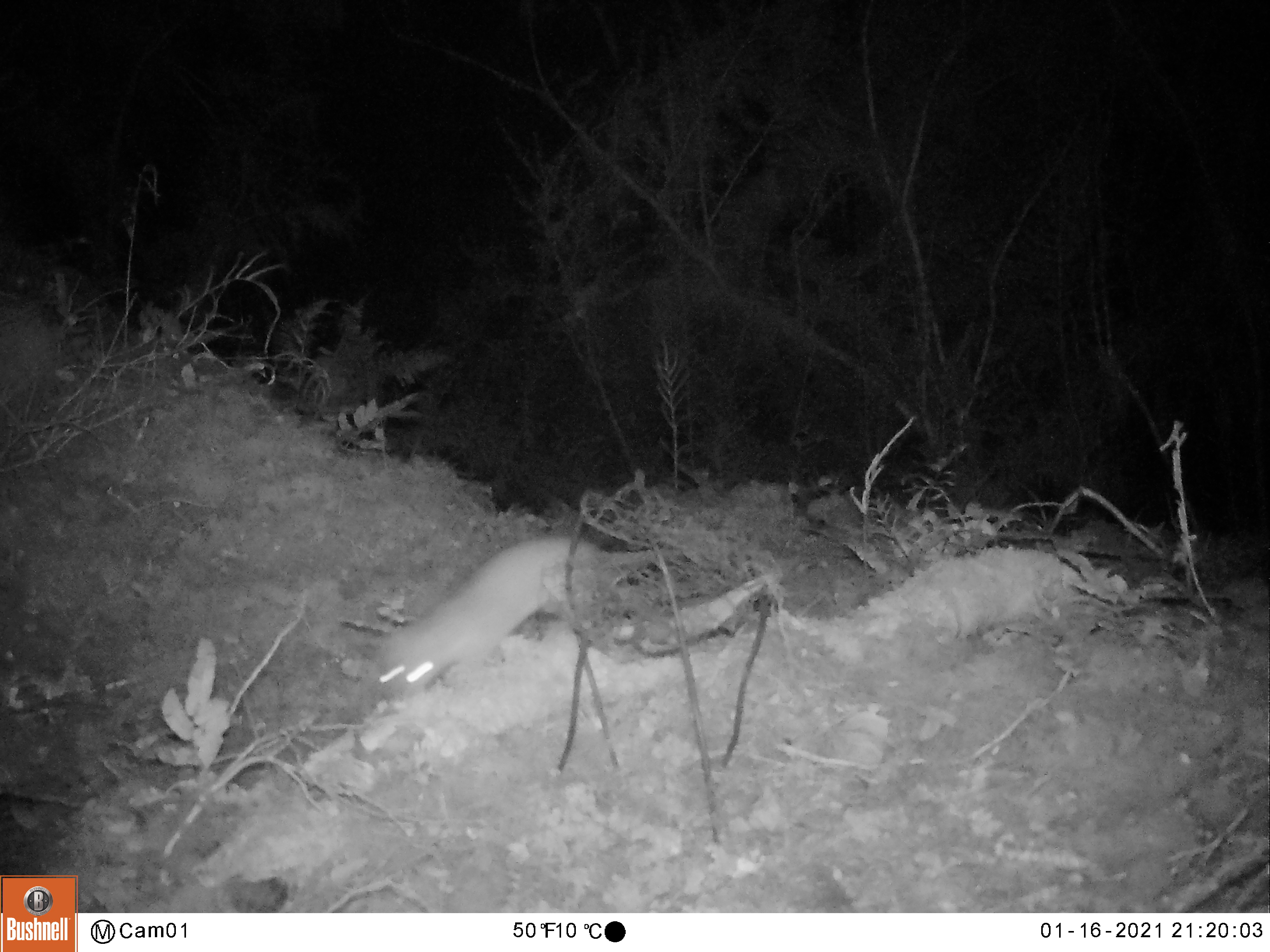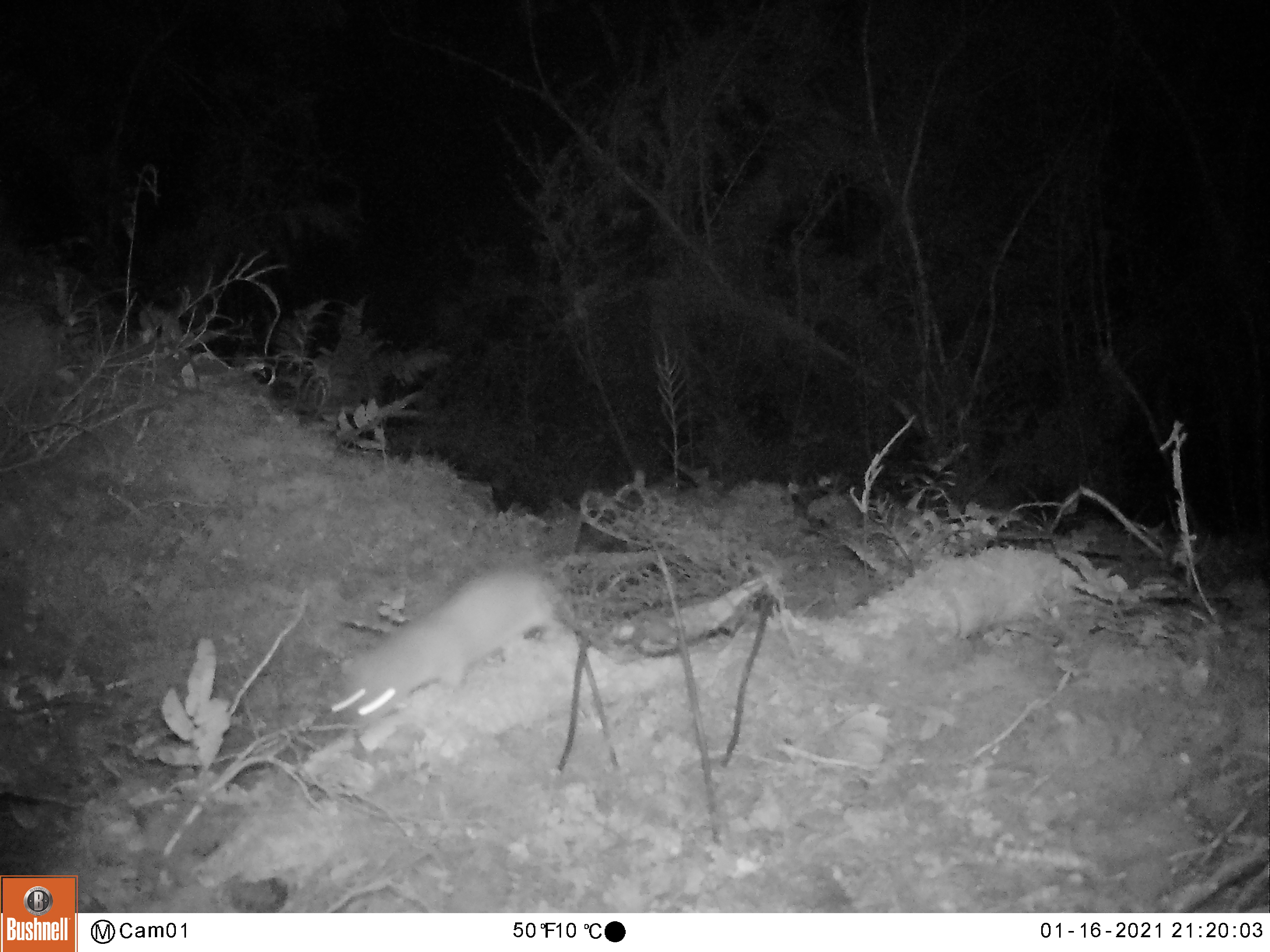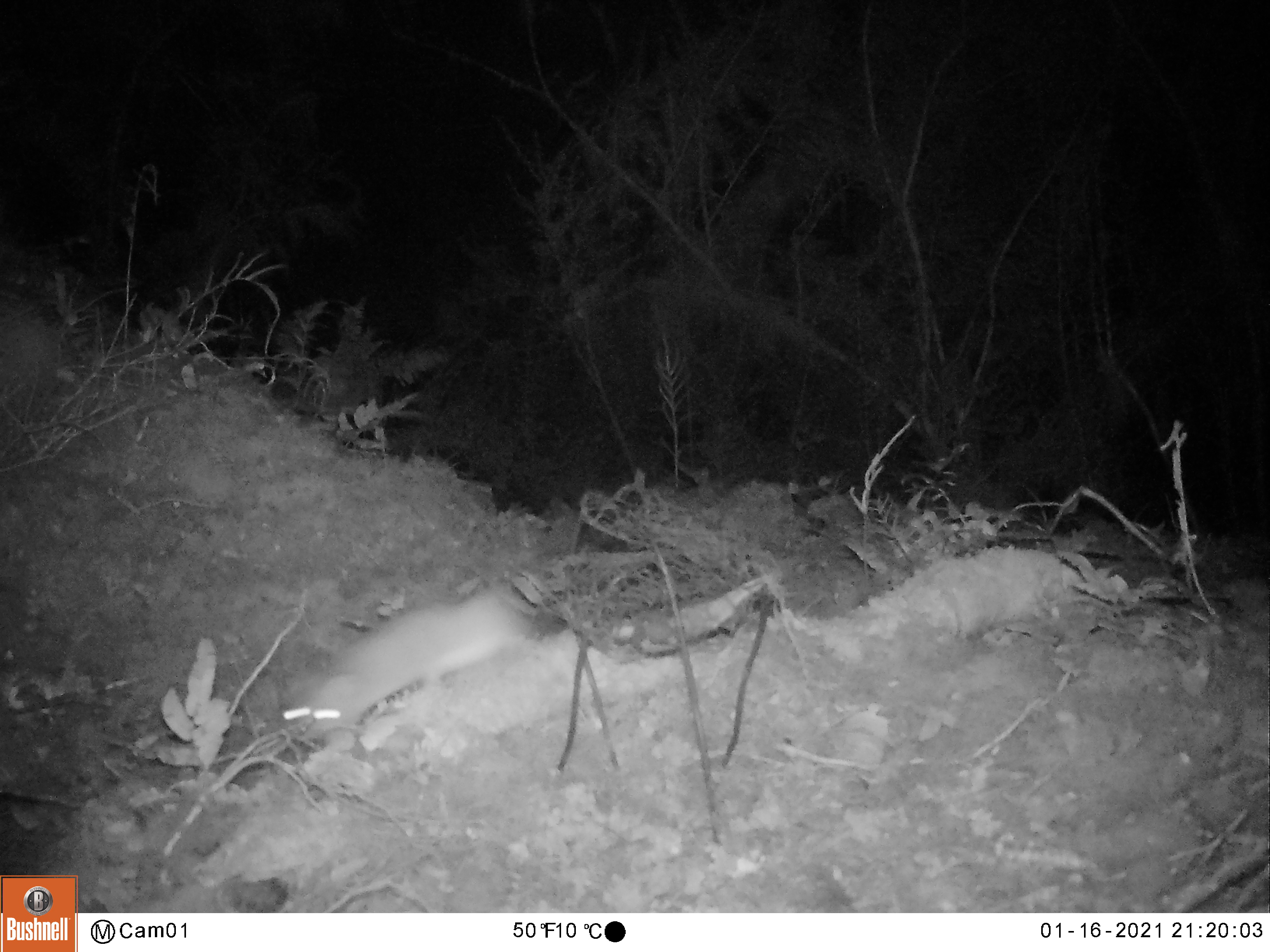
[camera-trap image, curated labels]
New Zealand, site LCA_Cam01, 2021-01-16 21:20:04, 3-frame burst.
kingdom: Animalia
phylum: Chordata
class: Mammalia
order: Carnivora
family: Mustelidae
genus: Mustela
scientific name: Mustela erminea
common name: stoat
Stoat (Mustela erminea).